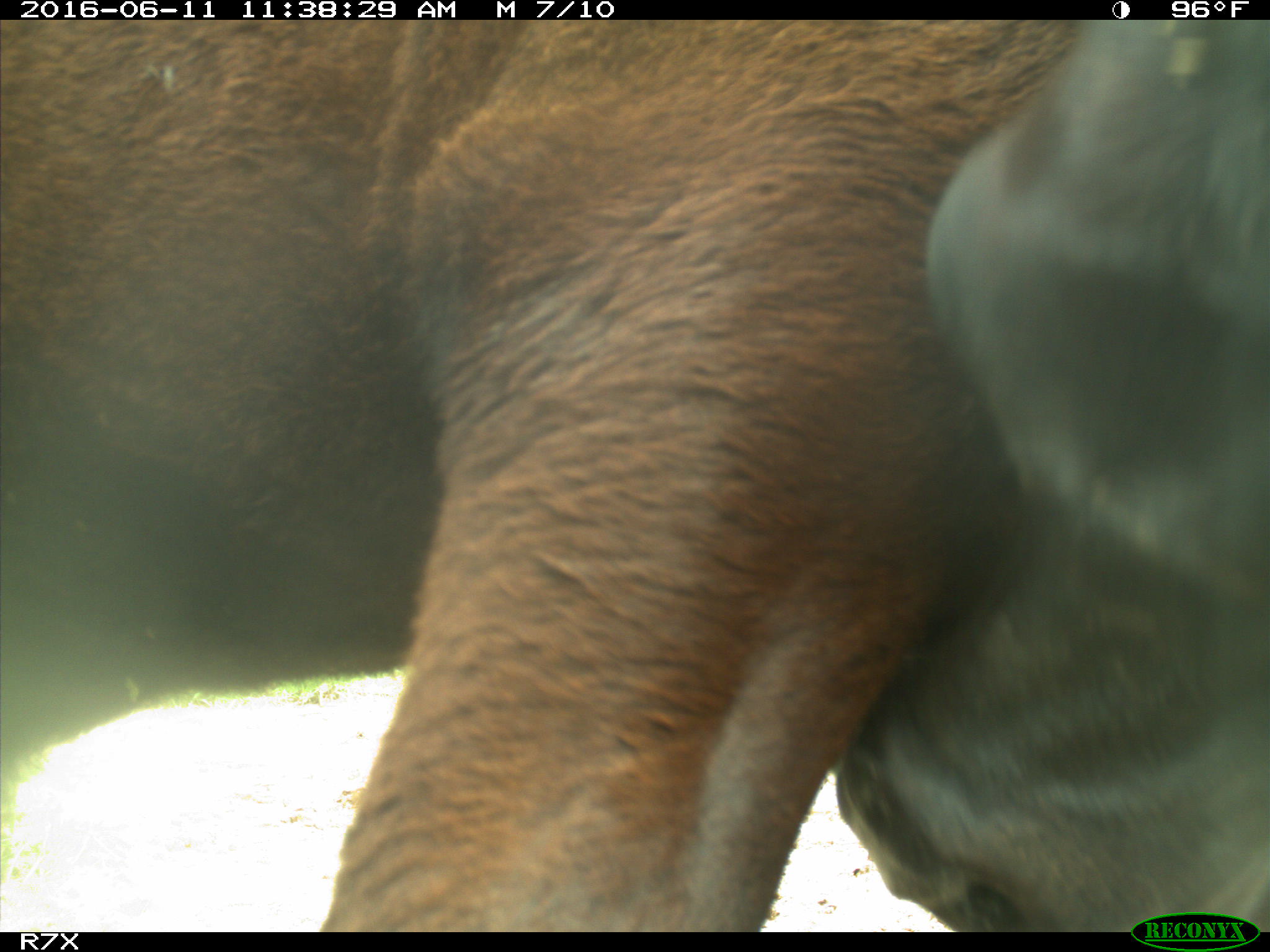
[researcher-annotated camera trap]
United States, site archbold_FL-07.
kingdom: Animalia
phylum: Chordata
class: Mammalia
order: Artiodactyla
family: Bovidae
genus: Bos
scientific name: Bos taurus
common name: domestic cow